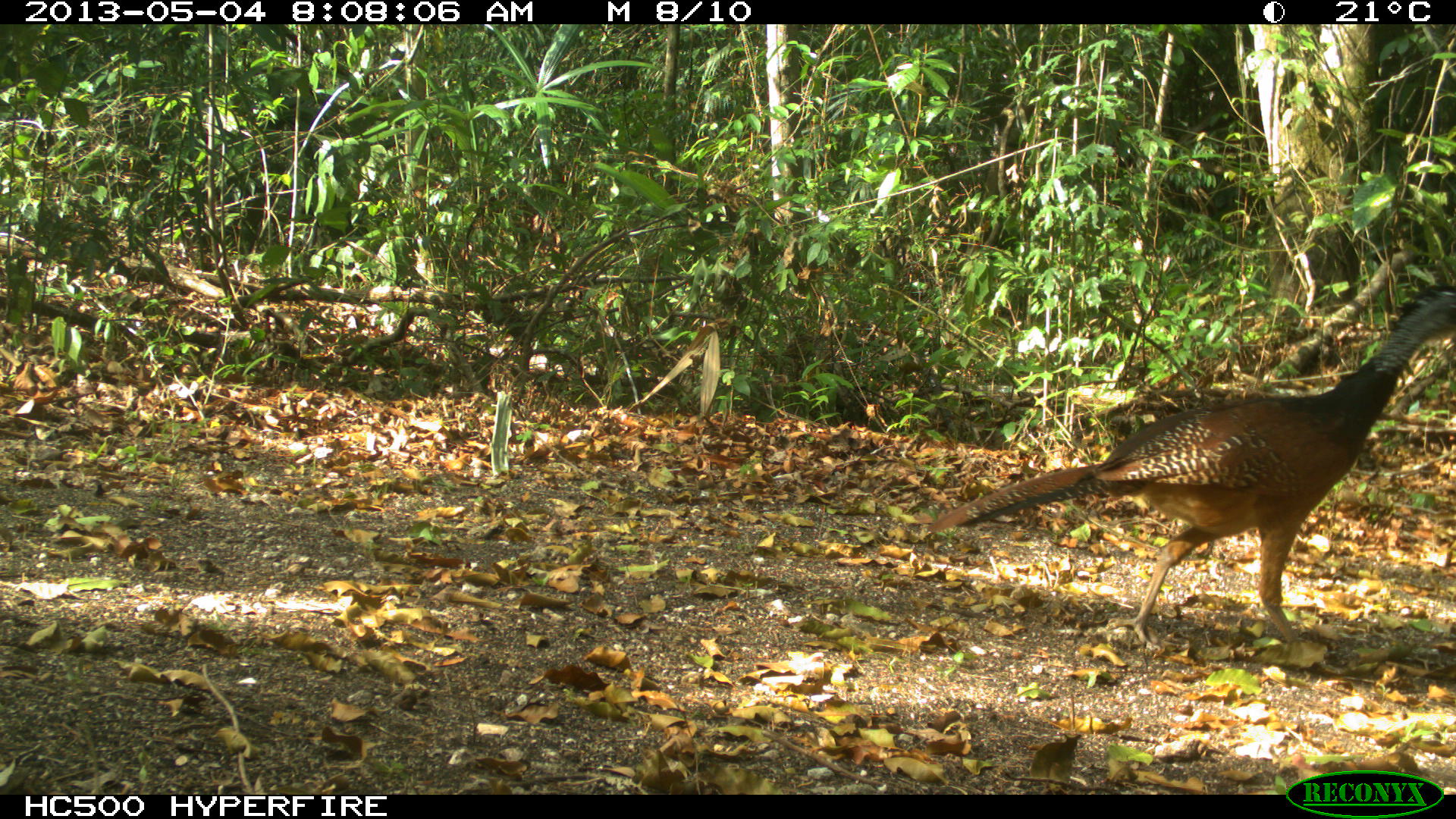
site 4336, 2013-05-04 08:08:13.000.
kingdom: Animalia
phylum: Chordata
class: Aves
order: Galliformes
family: Cracidae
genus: Crax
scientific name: Crax rubra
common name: great curassow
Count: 1.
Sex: female.